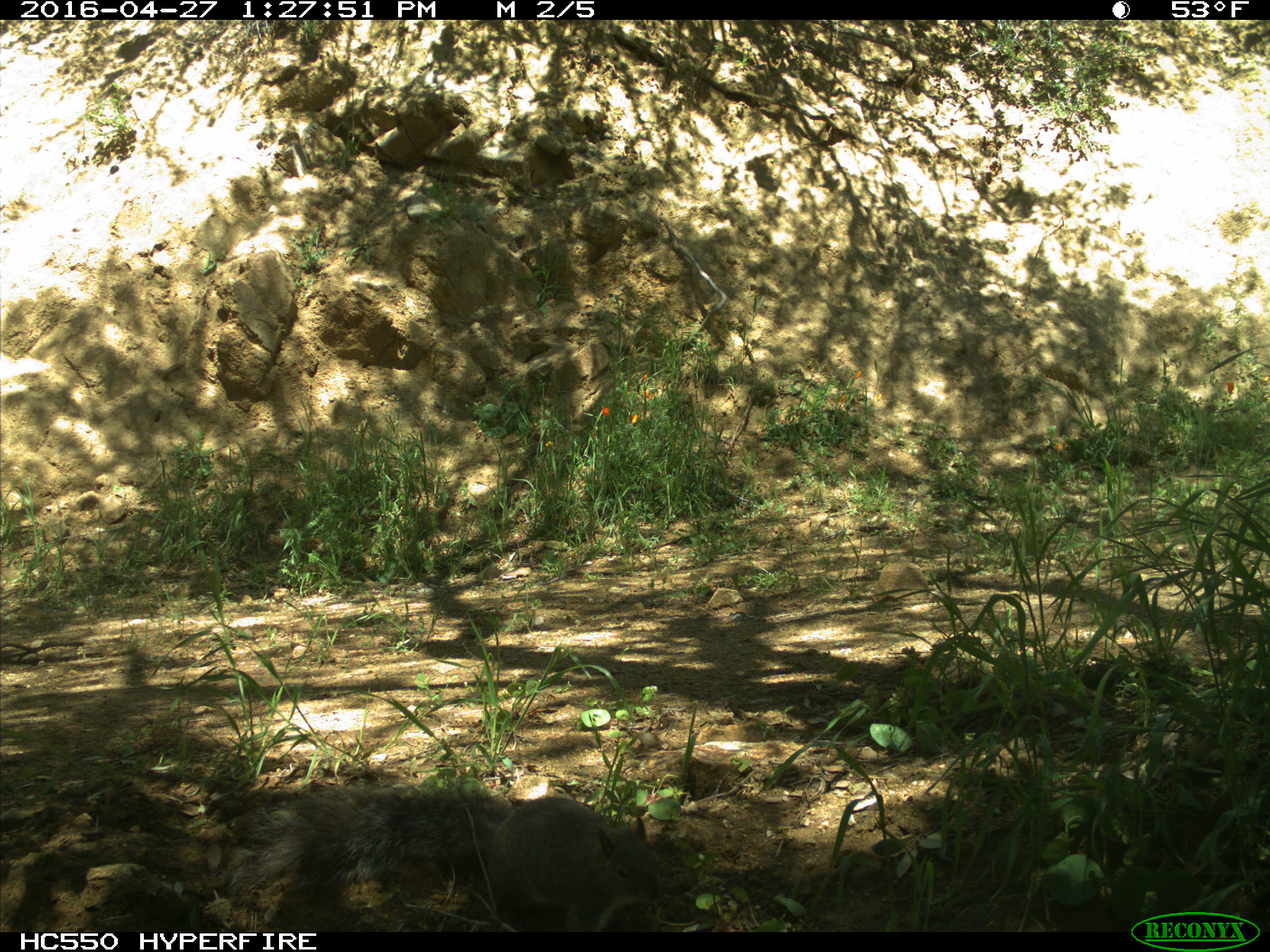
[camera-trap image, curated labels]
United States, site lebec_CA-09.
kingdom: Animalia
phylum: Chordata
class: Mammalia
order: Rodentia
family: Sciuridae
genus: Sciurus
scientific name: Sciurus carolinensis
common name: eastern gray squirrel